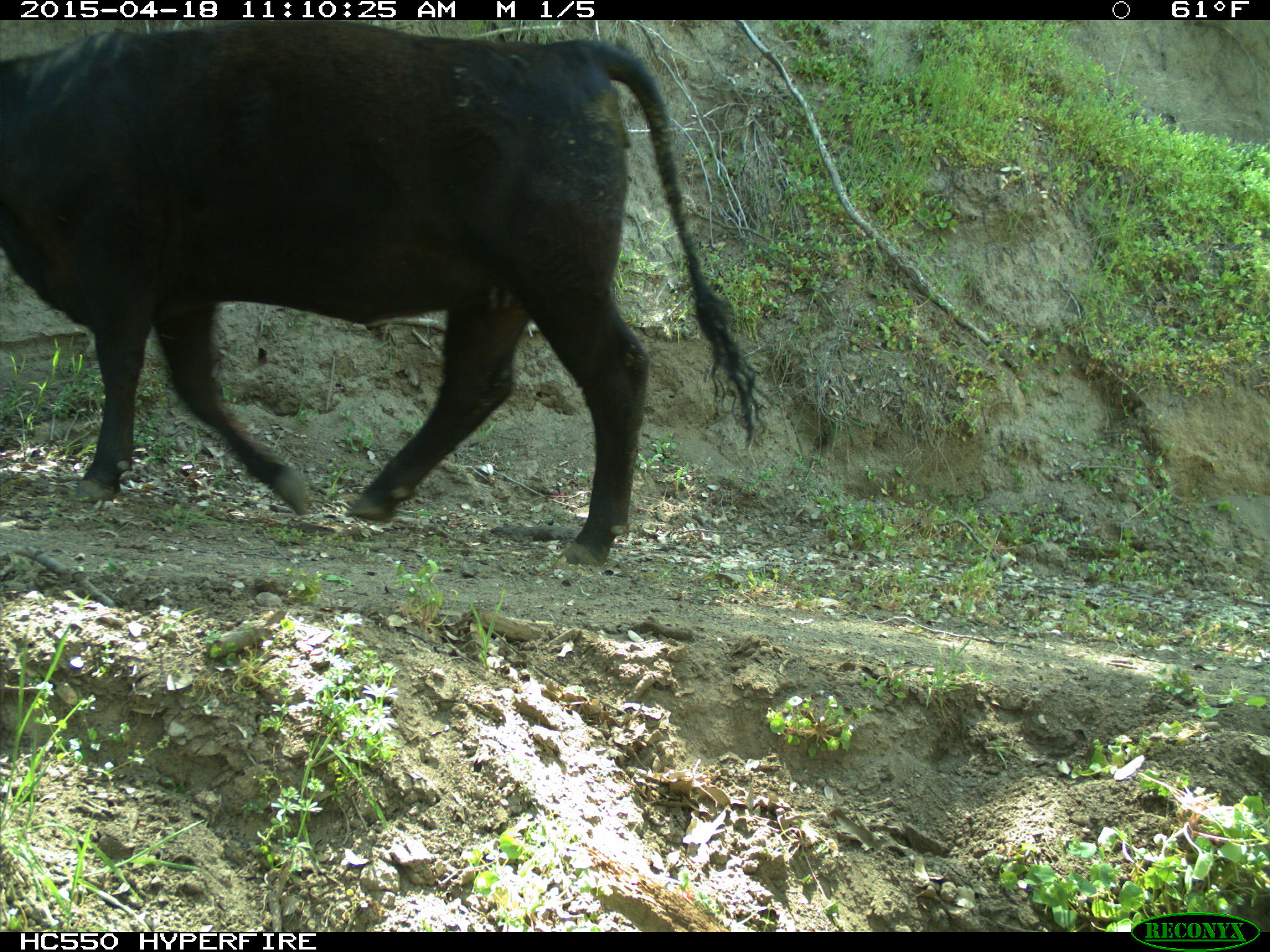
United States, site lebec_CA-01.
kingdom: Animalia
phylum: Chordata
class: Mammalia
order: Artiodactyla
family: Bovidae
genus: Bos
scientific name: Bos taurus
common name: domestic cow